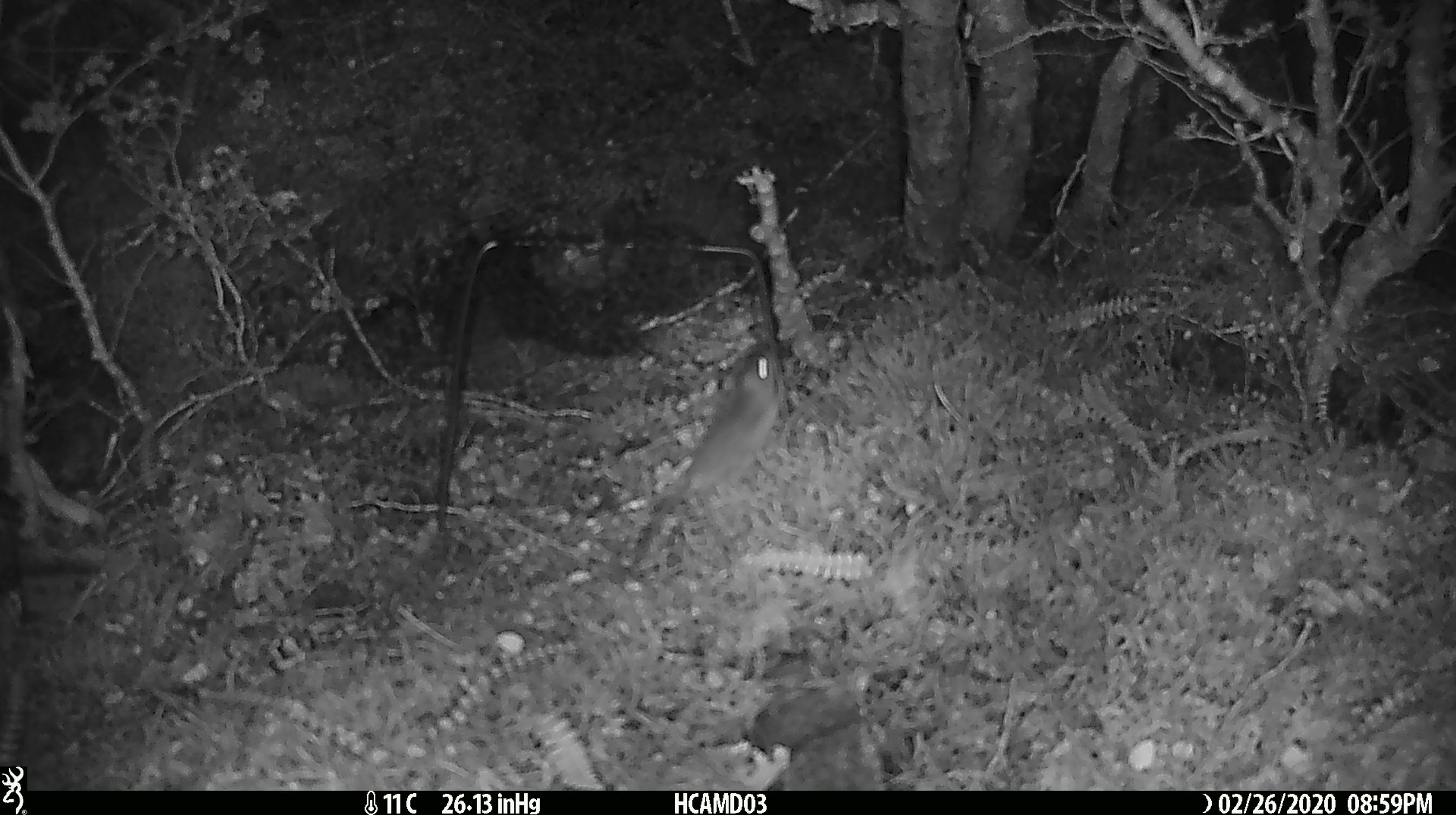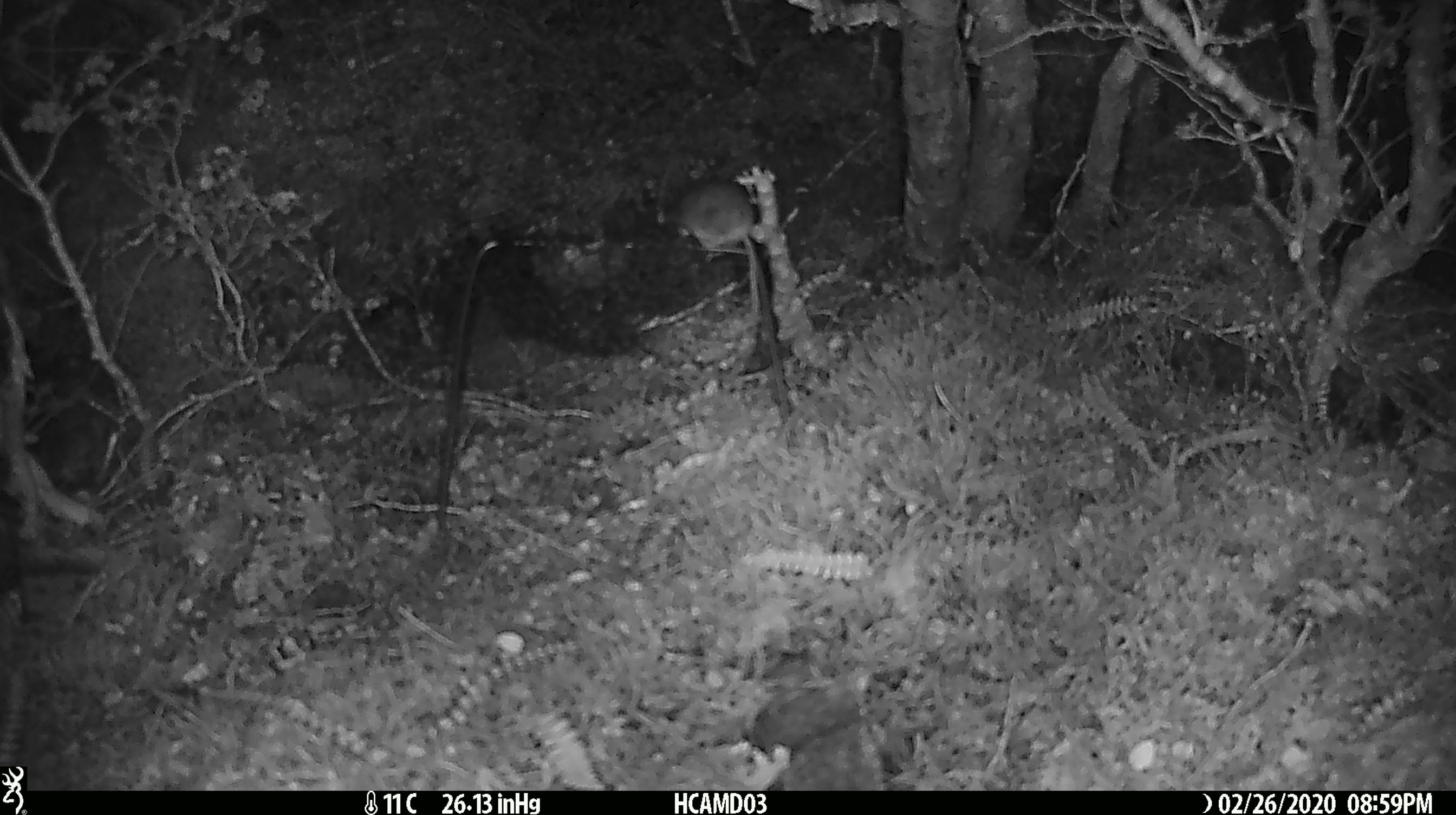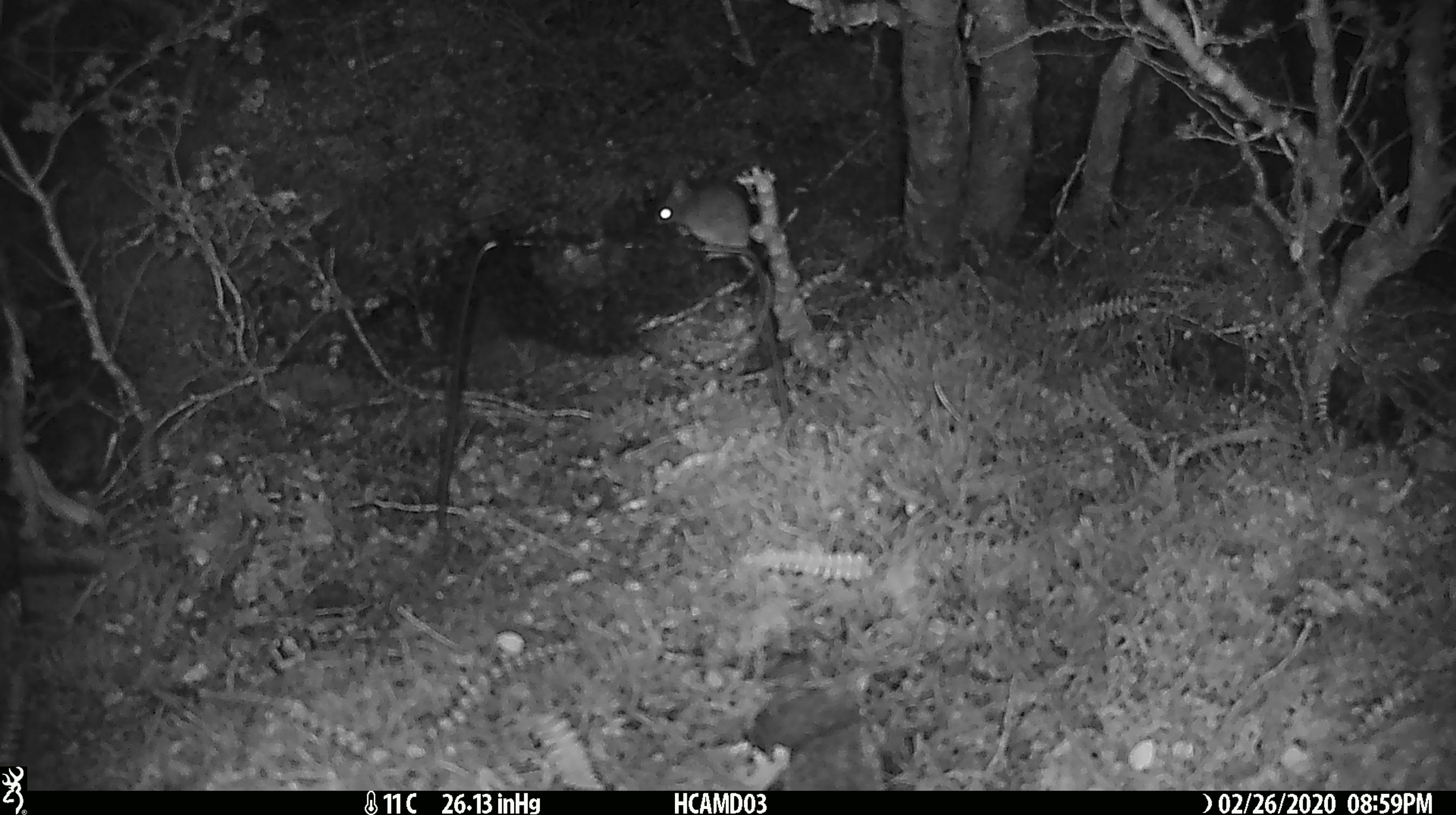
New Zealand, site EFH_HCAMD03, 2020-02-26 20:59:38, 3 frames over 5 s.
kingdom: Animalia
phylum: Chordata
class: Mammalia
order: Rodentia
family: Muridae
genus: Mus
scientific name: Mus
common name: mouse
Mouse (Mus).